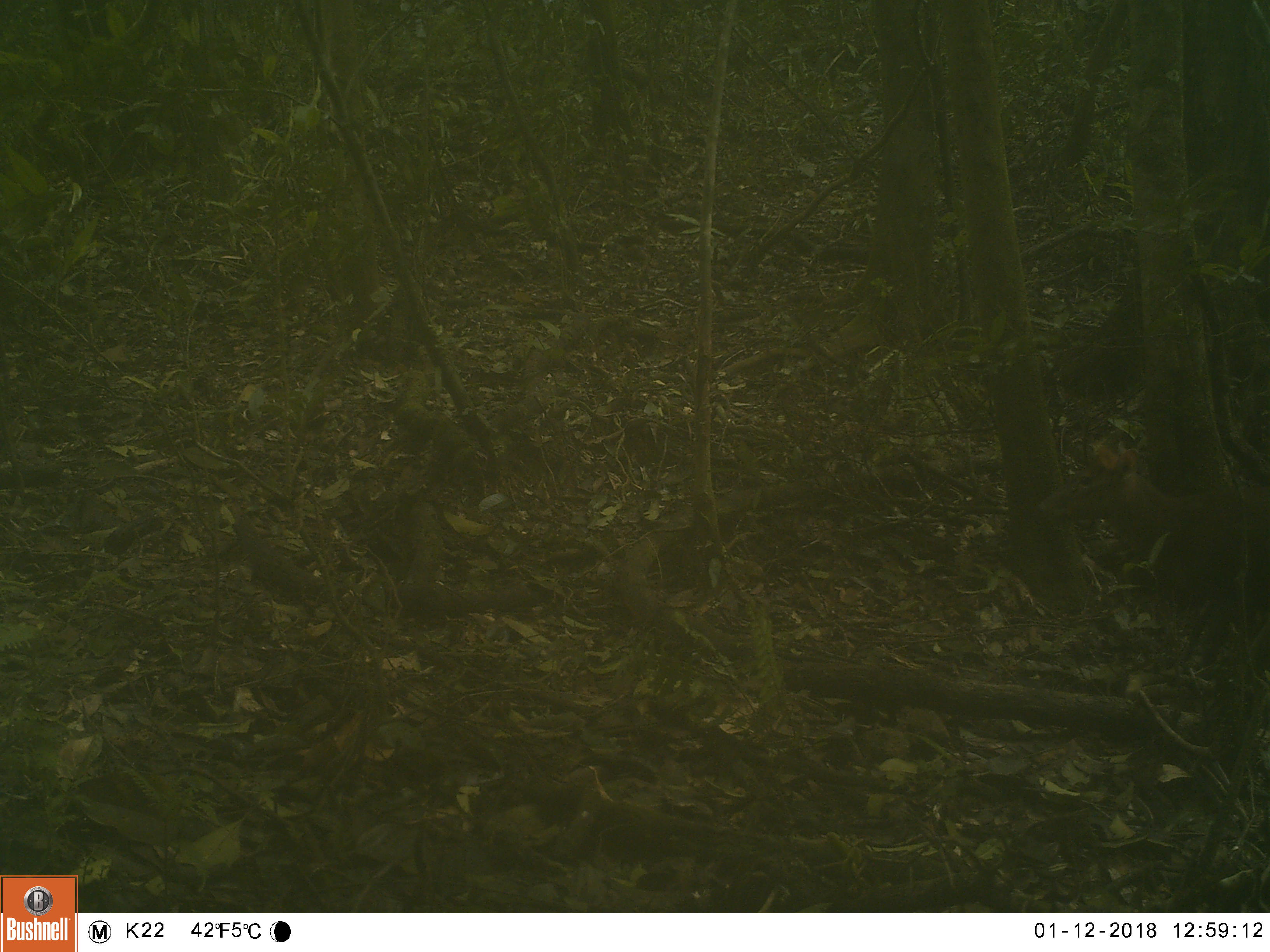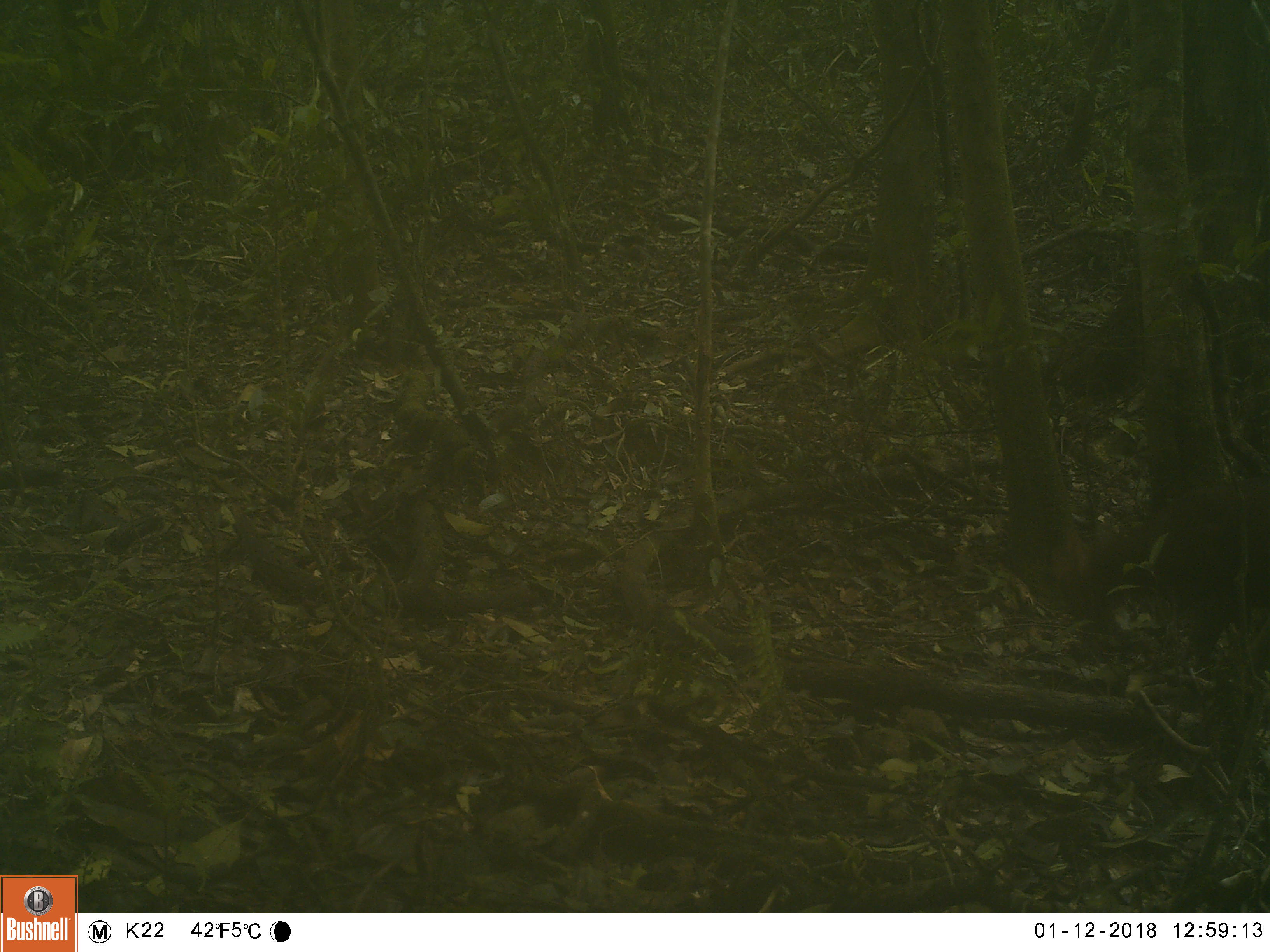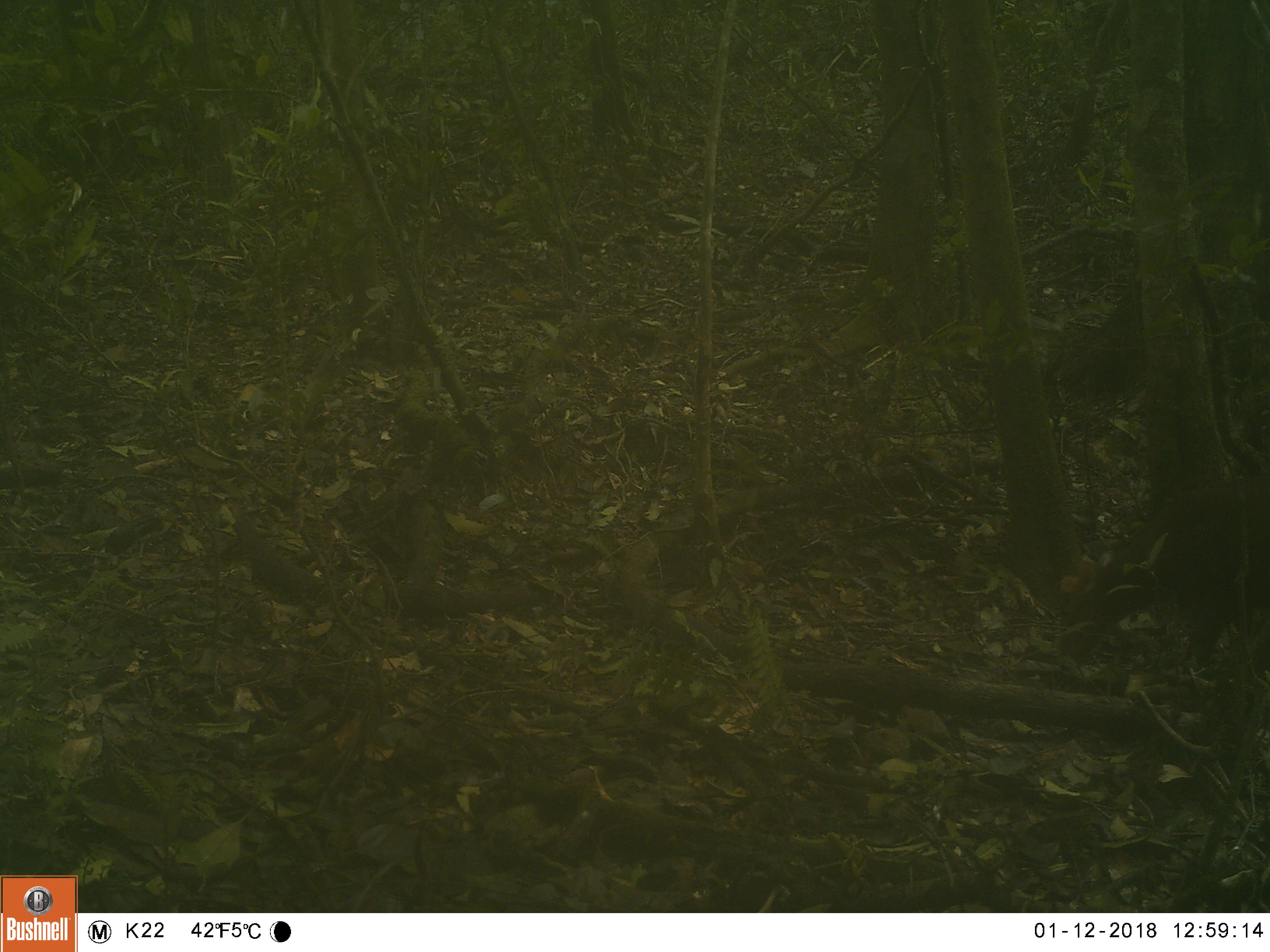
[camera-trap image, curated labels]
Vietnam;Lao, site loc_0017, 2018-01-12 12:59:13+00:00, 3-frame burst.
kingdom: Animalia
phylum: Chordata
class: Mammalia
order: Artiodactyla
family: Cervidae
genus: Muntiacus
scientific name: Muntiacus rooseveltorum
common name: roosevelt's muntjac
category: roosevelts muntjac group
Roosevelts muntjac group (roosevelt's muntjac) (Muntiacus rooseveltorum). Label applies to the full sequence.